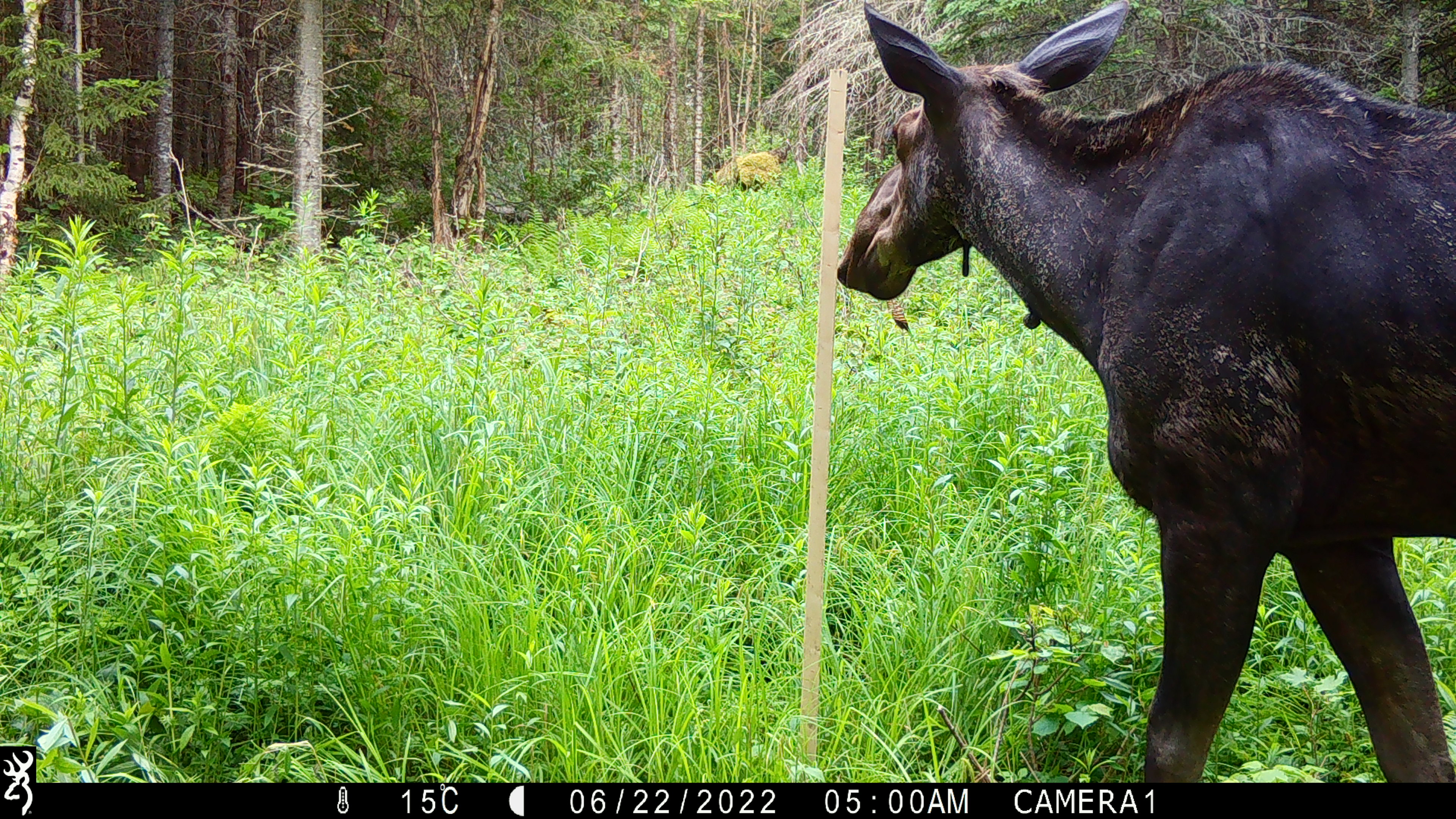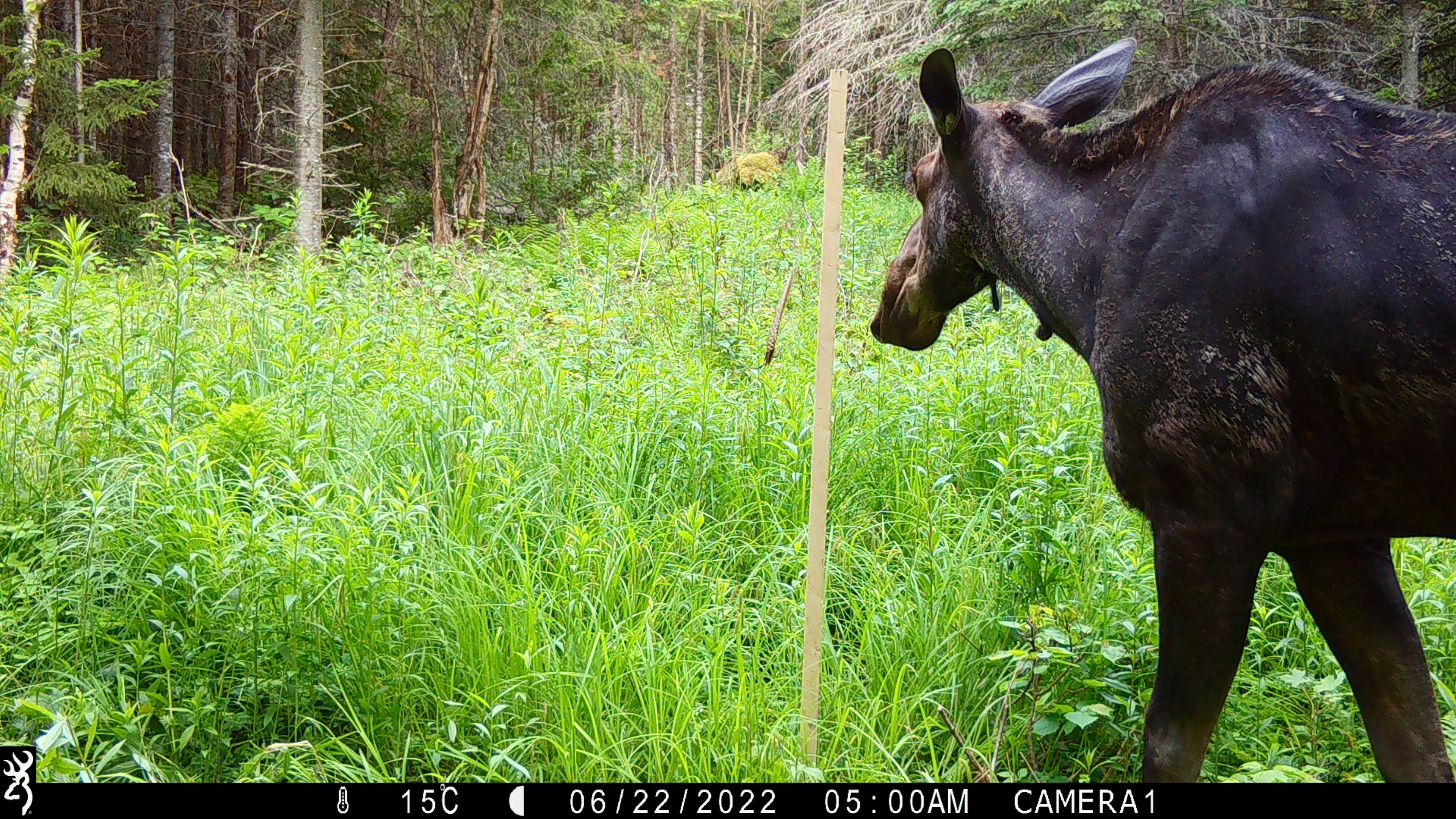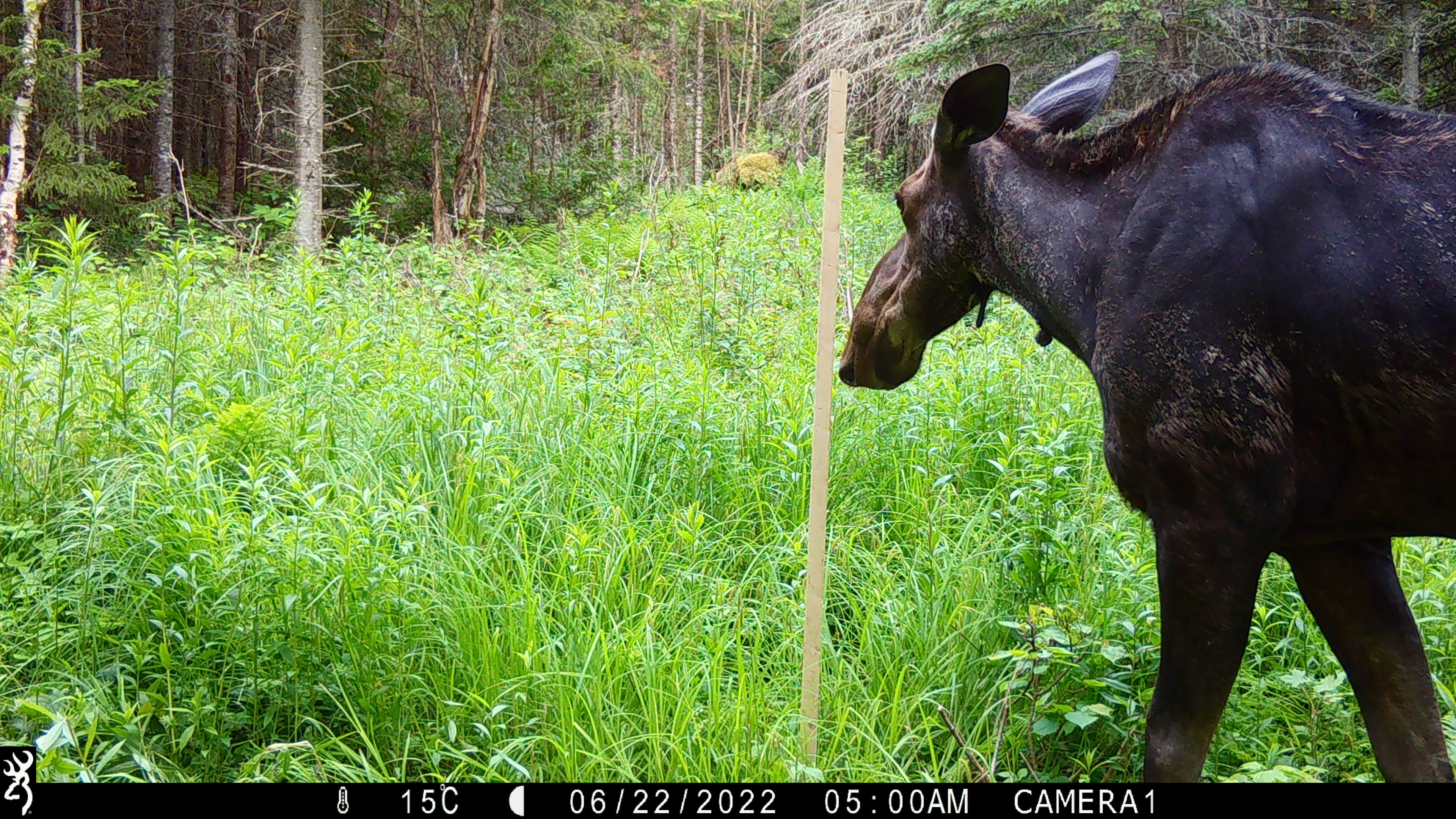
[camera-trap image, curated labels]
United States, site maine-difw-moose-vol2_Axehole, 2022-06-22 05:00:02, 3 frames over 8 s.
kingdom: Animalia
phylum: Chordata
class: Mammalia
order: Artiodactyla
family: Cervidae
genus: Alces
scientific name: Alces alces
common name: moose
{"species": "moose (Alces alces)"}